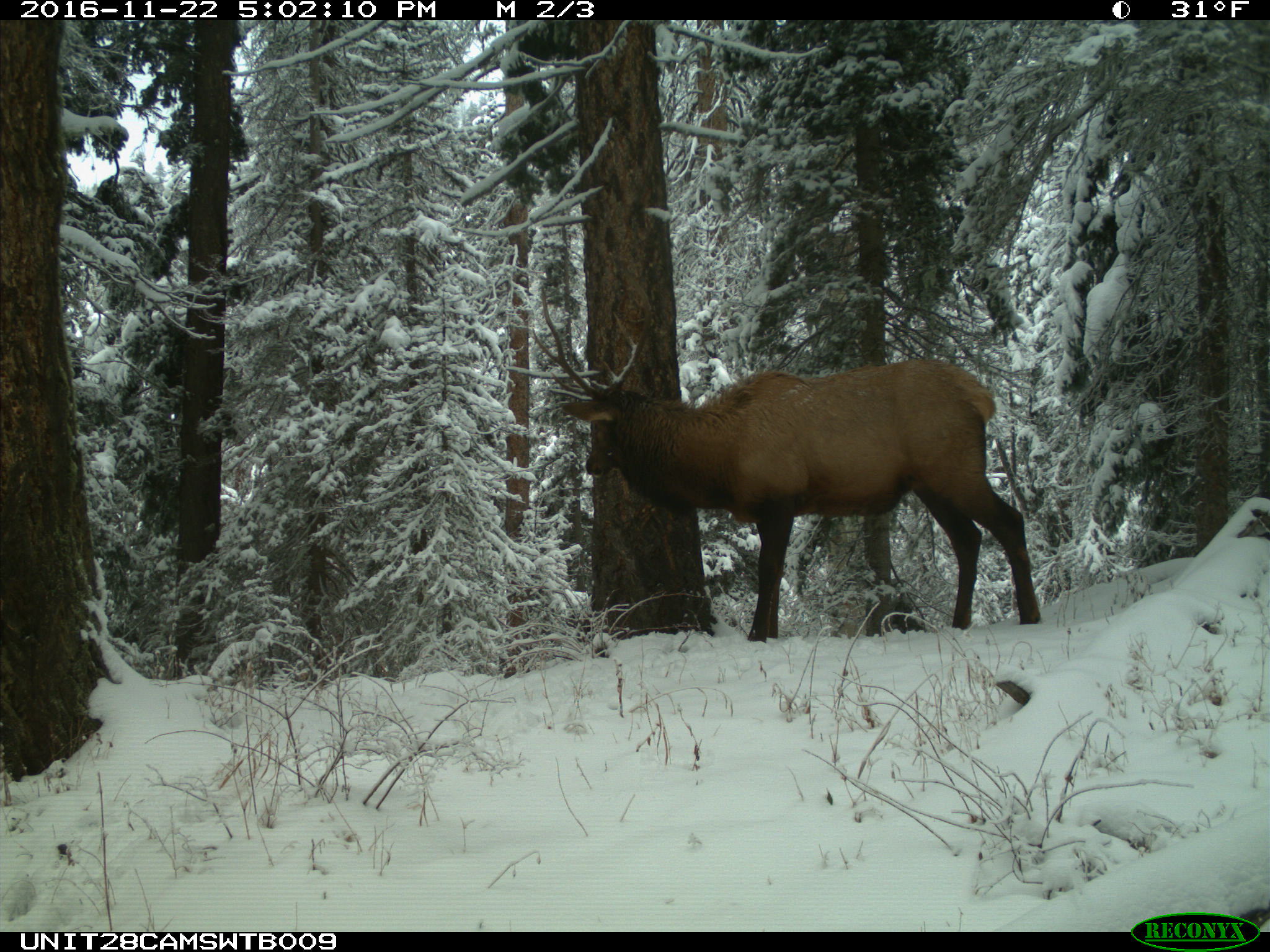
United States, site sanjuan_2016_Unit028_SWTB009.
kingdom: Animalia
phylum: Chordata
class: Mammalia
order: Artiodactyla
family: Cervidae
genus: Cervus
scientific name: Cervus elaphus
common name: red deer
Cervus elaphus (red deer).